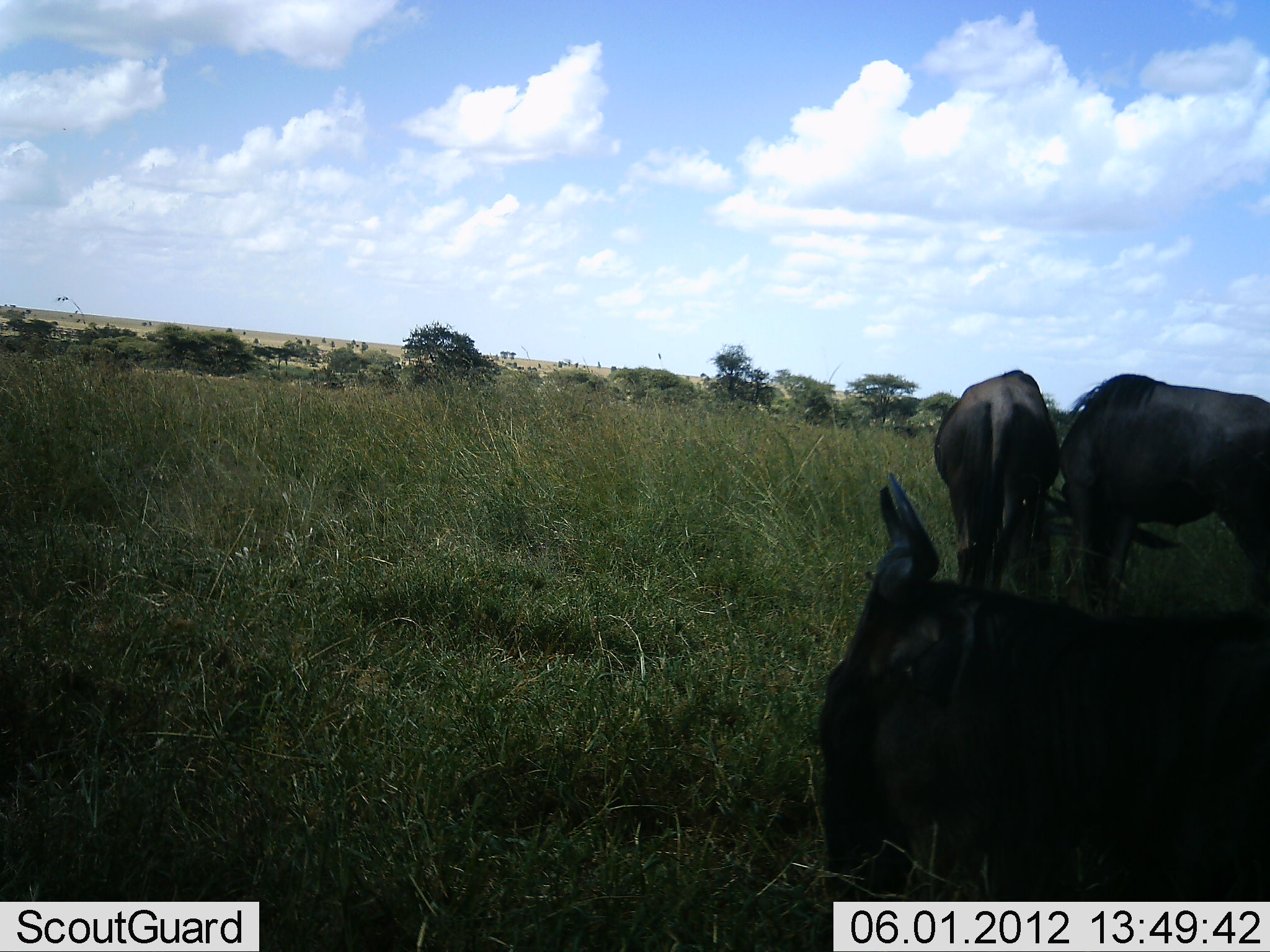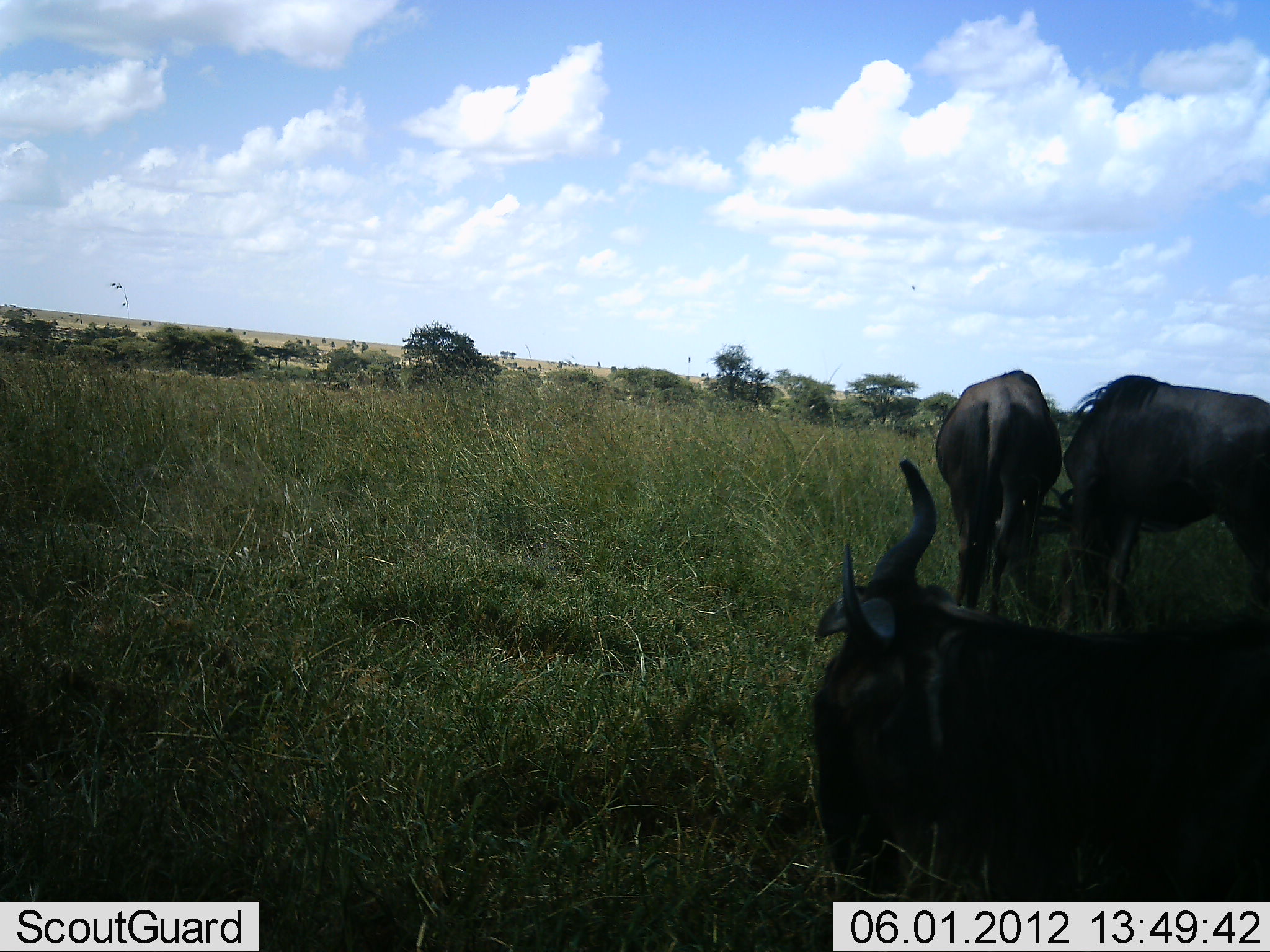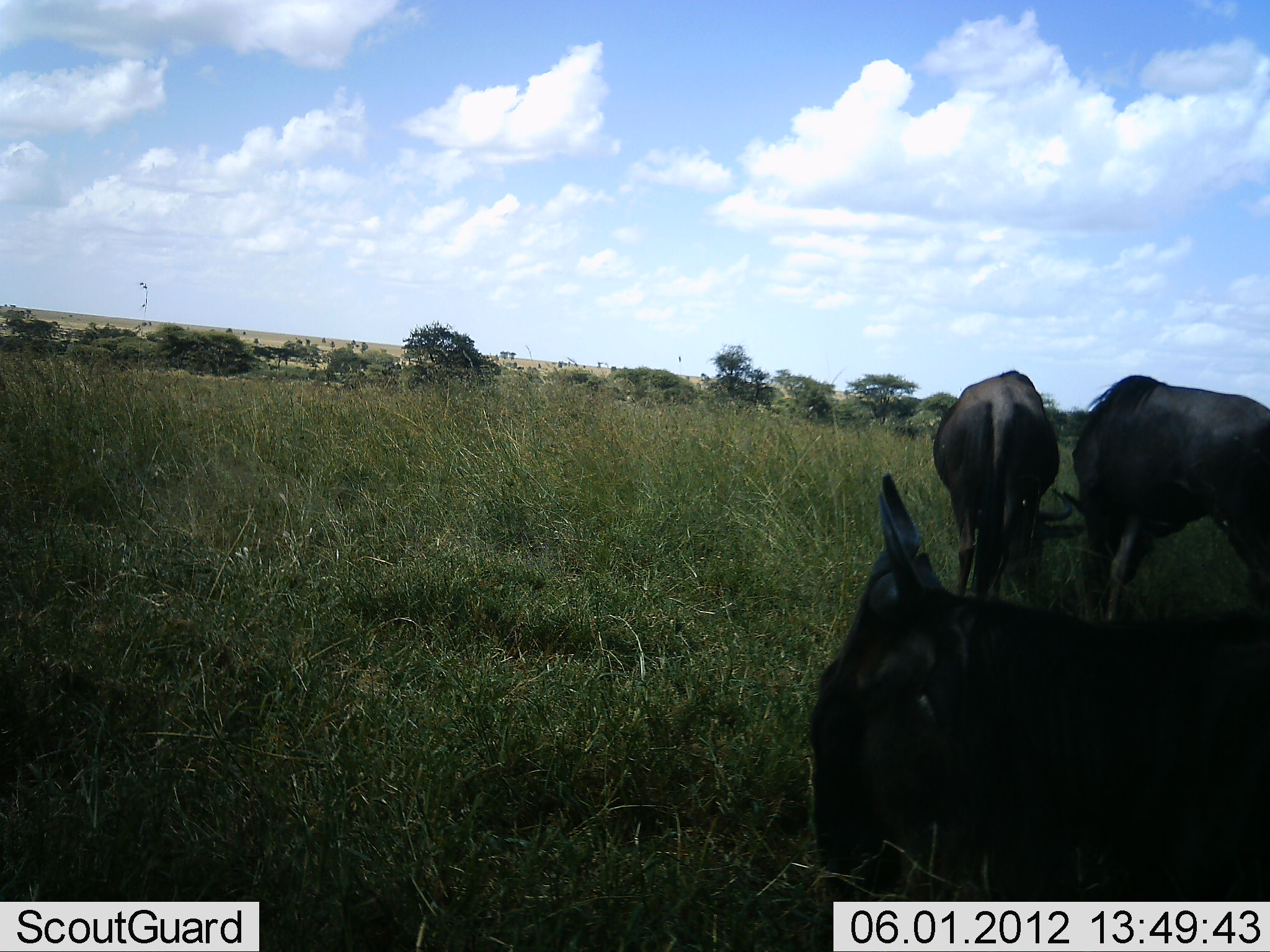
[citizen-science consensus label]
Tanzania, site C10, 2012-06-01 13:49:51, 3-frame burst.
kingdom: Animalia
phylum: Chordata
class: Mammalia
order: Artiodactyla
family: Bovidae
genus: Connochaetes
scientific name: Connochaetes taurinus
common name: blue wildebeest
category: wildebeest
Wildebeest (blue wildebeest) (Connochaetes taurinus), count 3. Behavior (volunteer vote fractions): standing 70%, resting 50%, moving 0%, interacting 20%. Young present (vote fraction): 0%. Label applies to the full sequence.